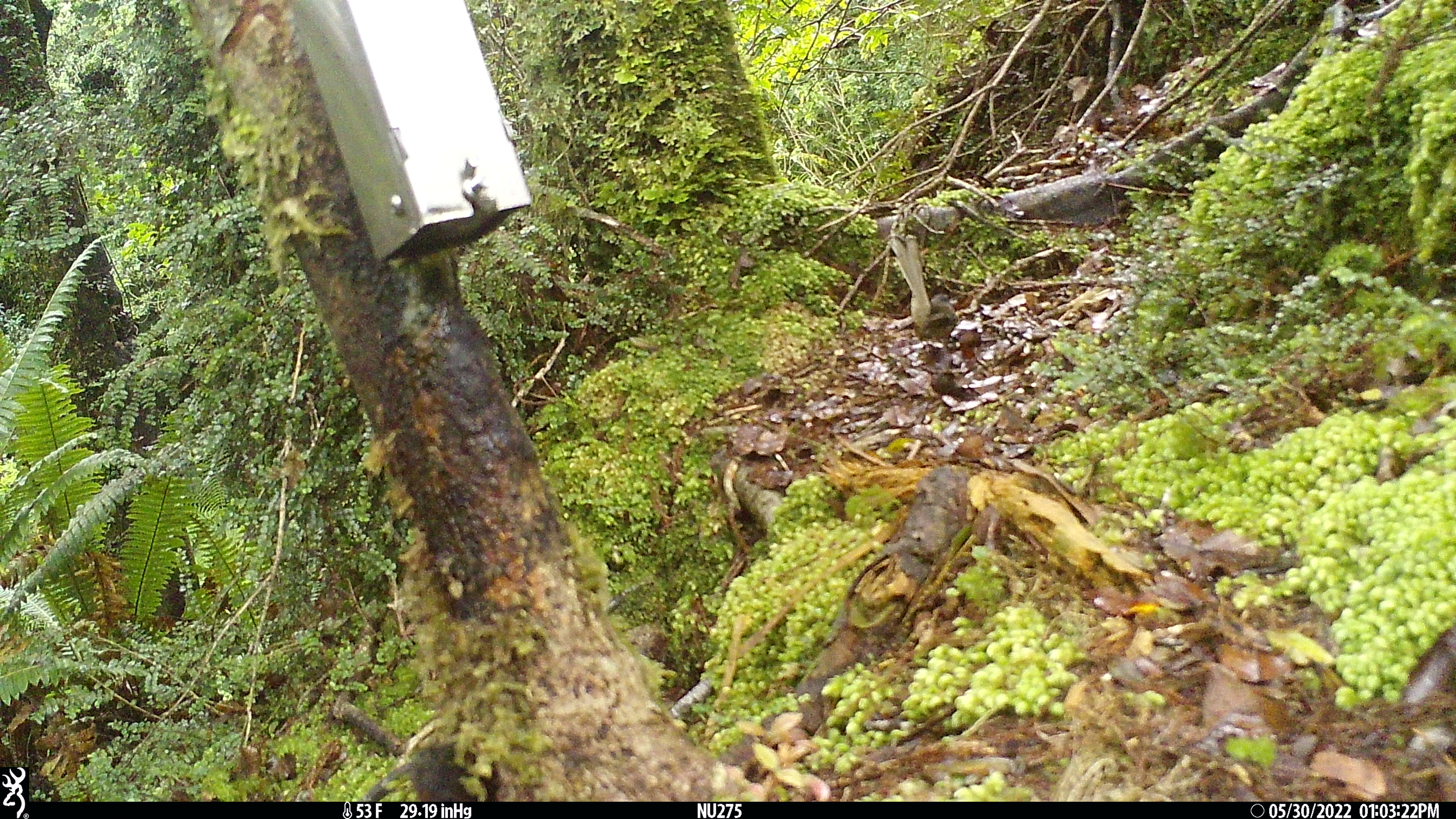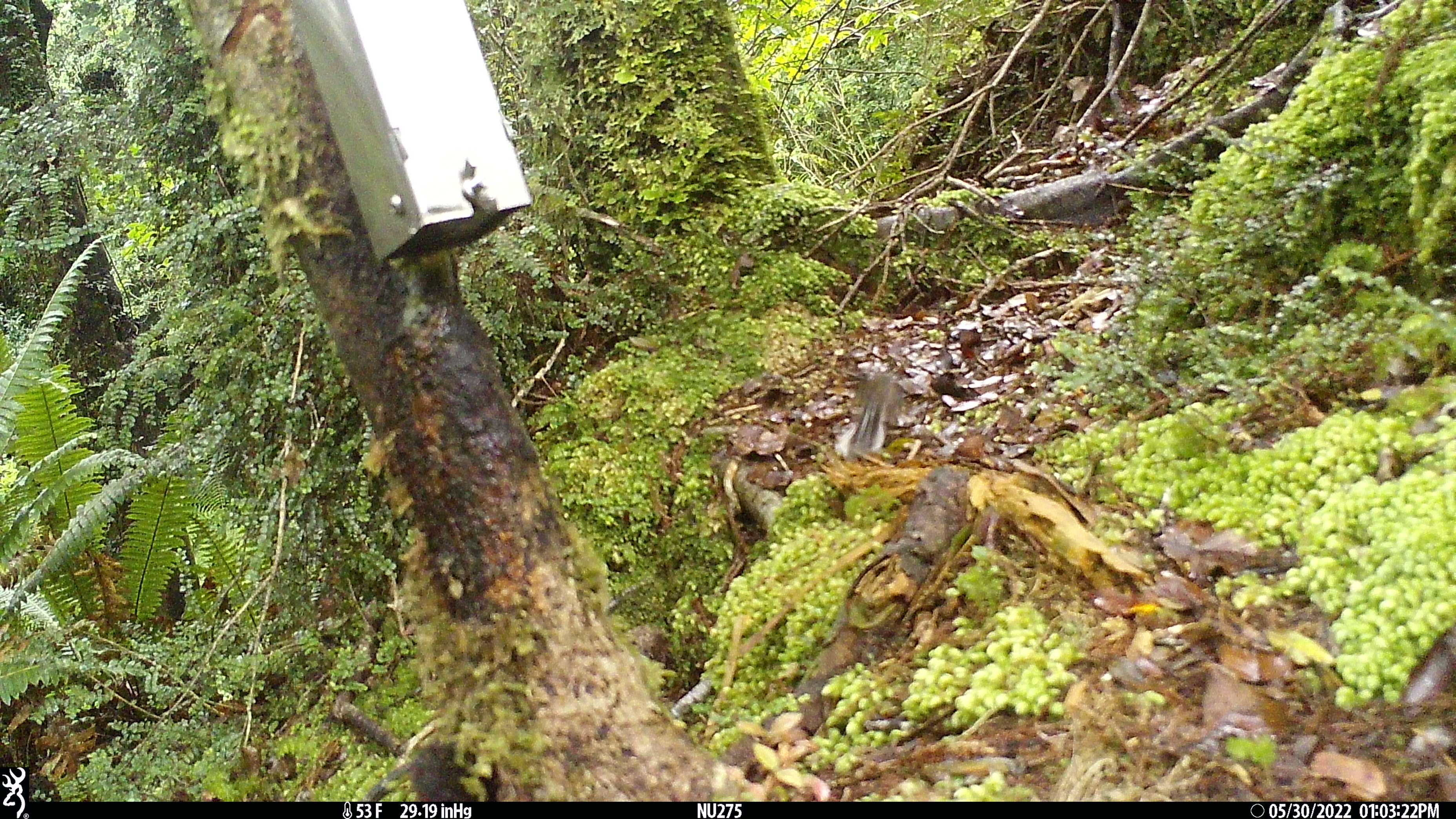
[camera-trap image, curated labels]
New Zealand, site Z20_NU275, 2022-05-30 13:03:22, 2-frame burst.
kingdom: Animalia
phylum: Chordata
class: Aves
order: Passeriformes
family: Rhipiduridae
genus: Rhipidura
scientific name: Rhipidura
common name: fantails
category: fantail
Fantail (fantails) (Rhipidura).